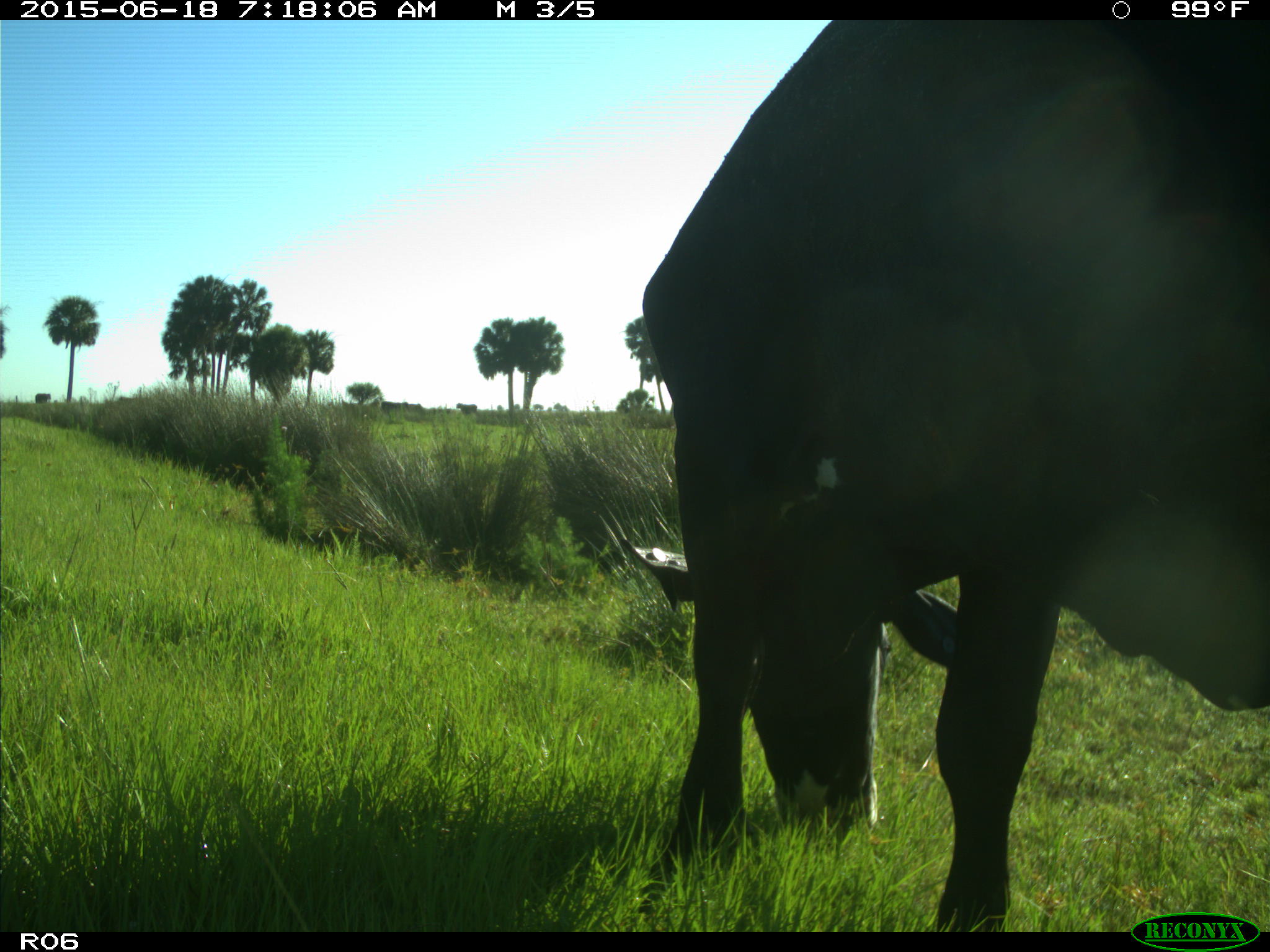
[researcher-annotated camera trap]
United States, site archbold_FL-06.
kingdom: Animalia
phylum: Chordata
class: Mammalia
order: Artiodactyla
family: Bovidae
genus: Bos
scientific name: Bos taurus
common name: domestic cow